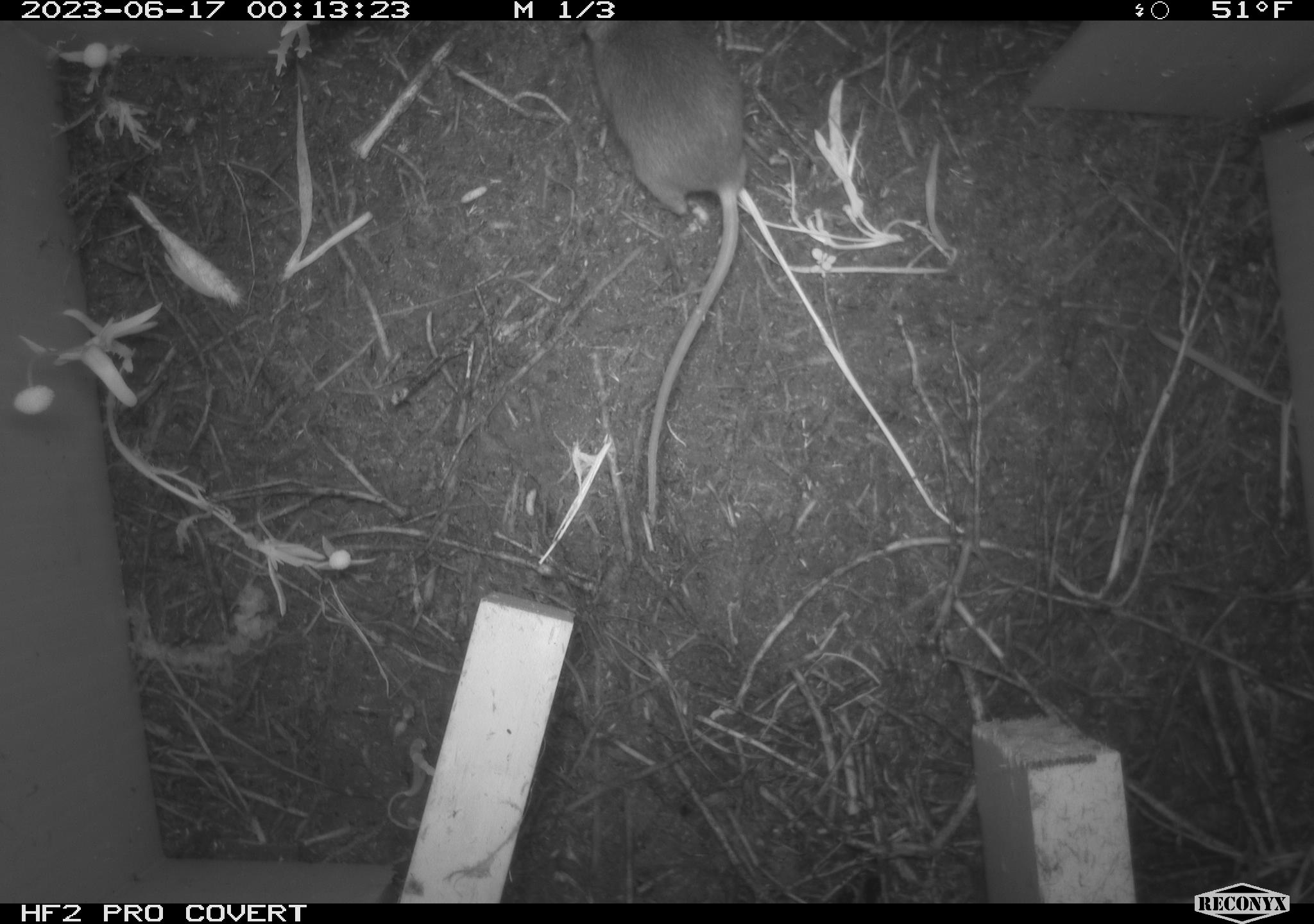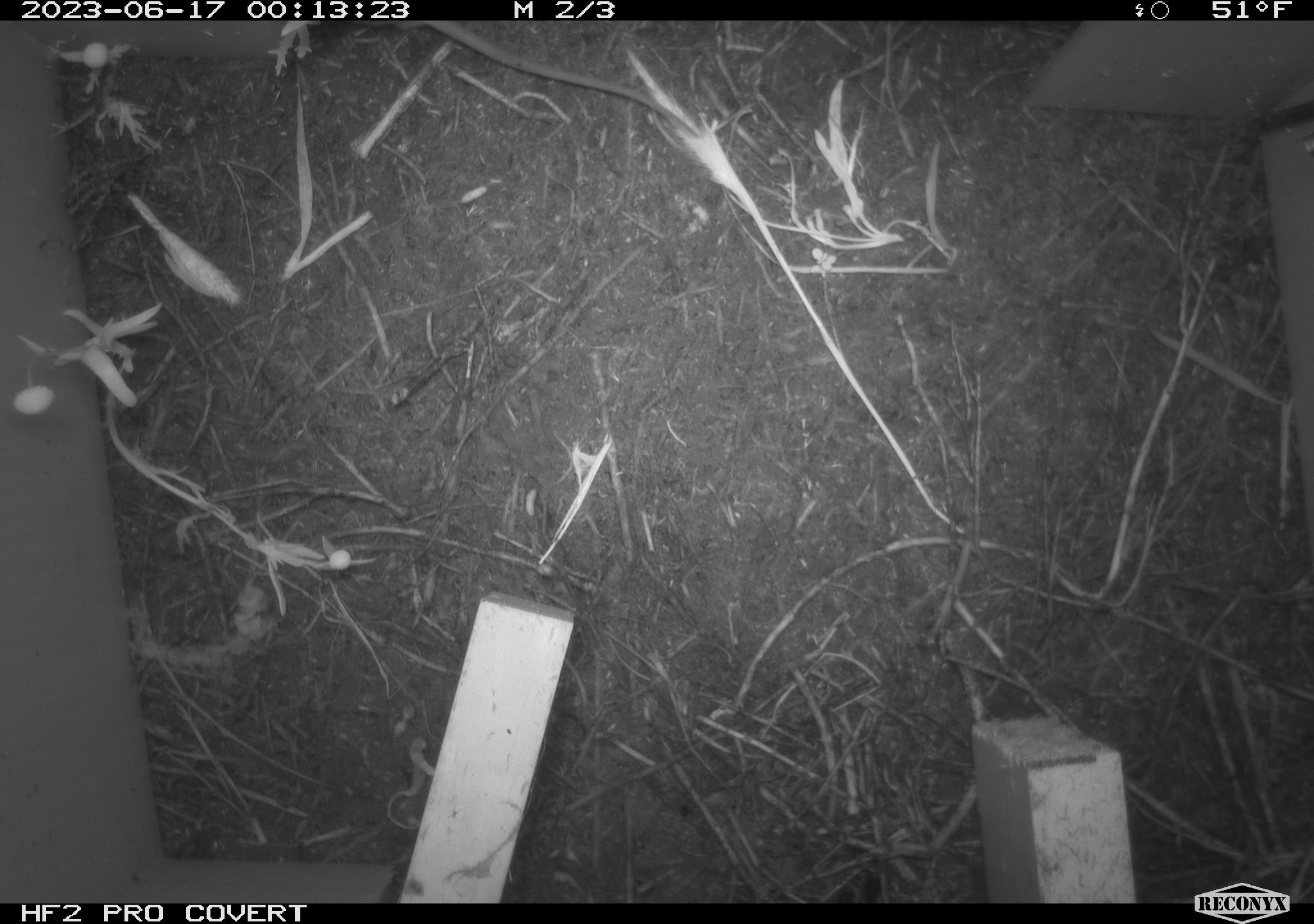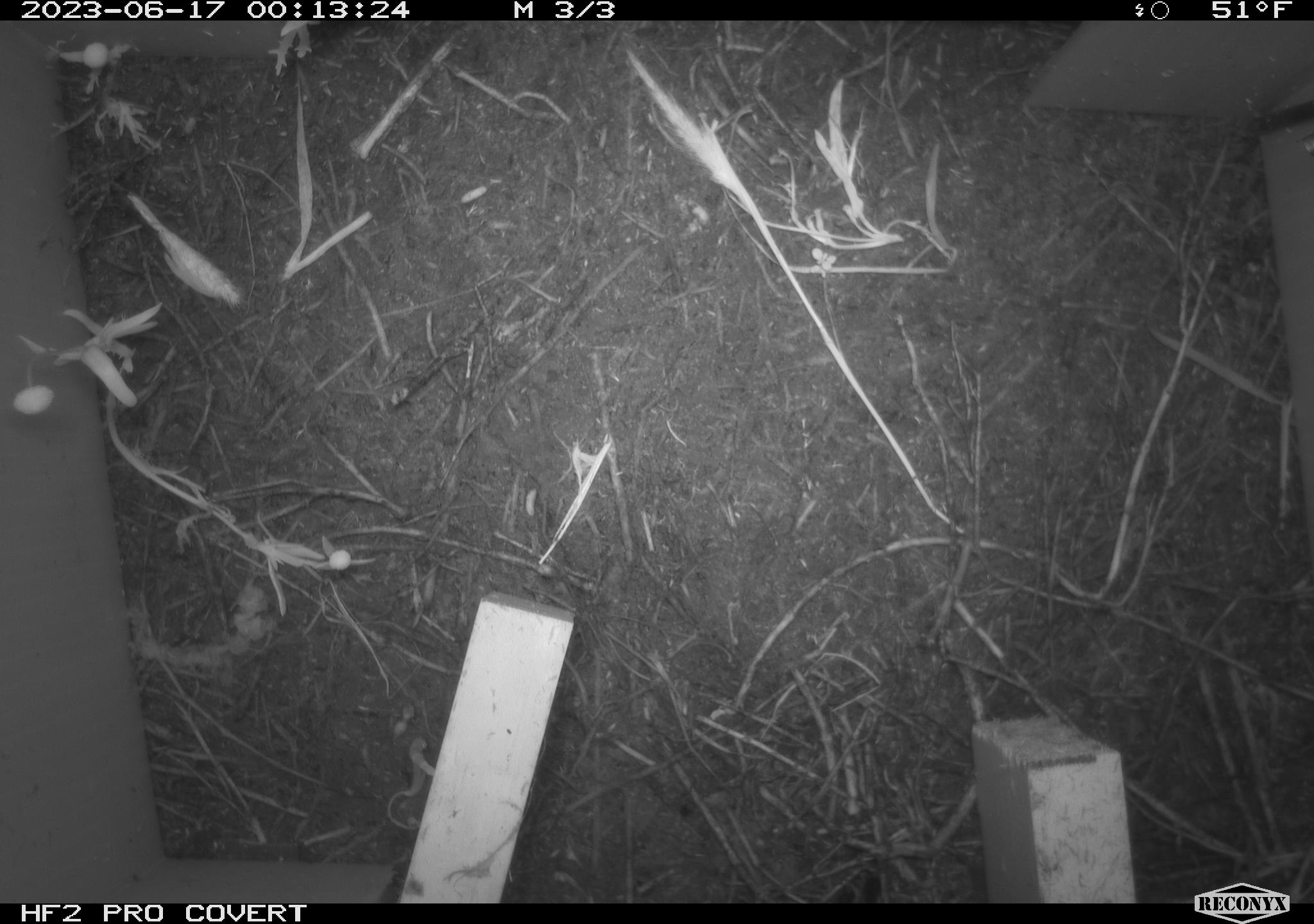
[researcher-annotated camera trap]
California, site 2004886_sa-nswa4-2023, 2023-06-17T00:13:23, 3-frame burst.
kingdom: Animalia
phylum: Chordata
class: Mammalia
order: Rodentia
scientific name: Rodentia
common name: mouse species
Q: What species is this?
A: Mouse species (Rodentia).